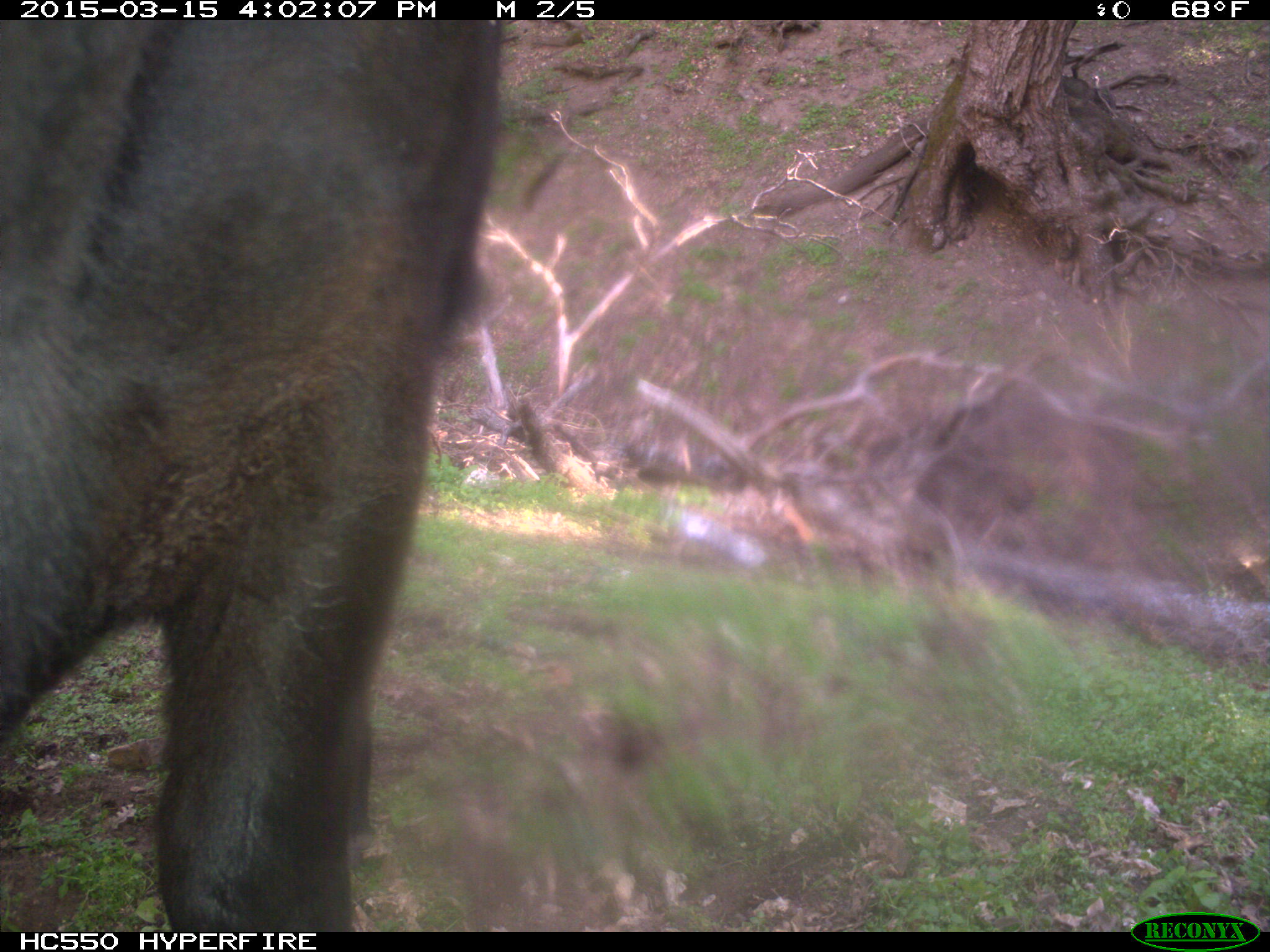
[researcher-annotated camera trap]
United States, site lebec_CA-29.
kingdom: Animalia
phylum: Chordata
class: Mammalia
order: Artiodactyla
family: Bovidae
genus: Bos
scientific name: Bos taurus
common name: domestic cow